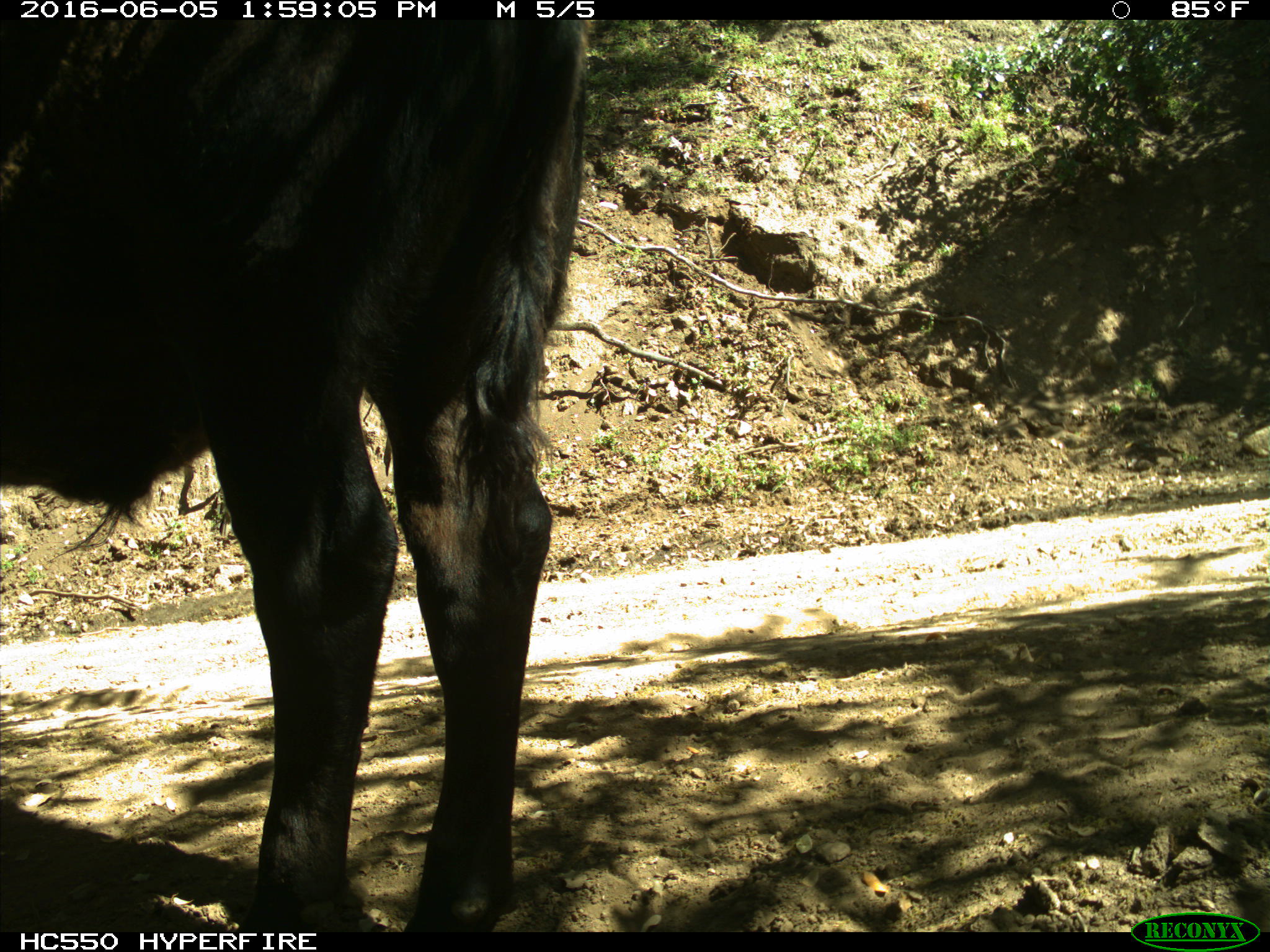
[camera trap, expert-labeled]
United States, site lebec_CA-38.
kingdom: Animalia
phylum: Chordata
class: Mammalia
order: Artiodactyla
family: Bovidae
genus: Bos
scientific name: Bos taurus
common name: domestic cow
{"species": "Bos taurus (domestic cow)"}